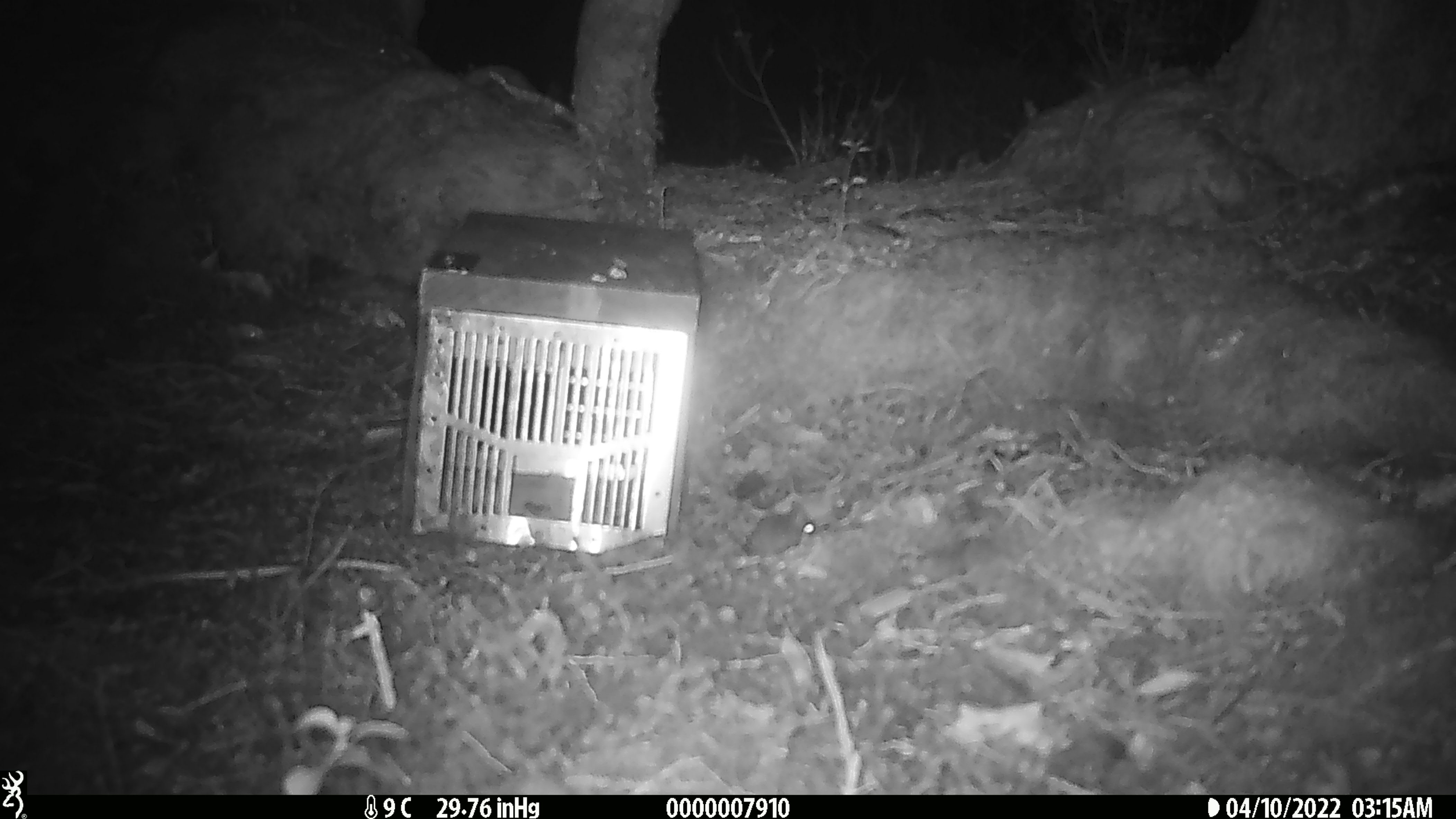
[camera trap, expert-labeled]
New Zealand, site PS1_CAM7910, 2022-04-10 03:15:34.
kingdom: Animalia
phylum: Chordata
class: Mammalia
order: Rodentia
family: Muridae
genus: Mus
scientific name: Mus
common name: mouse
Mouse (Mus).